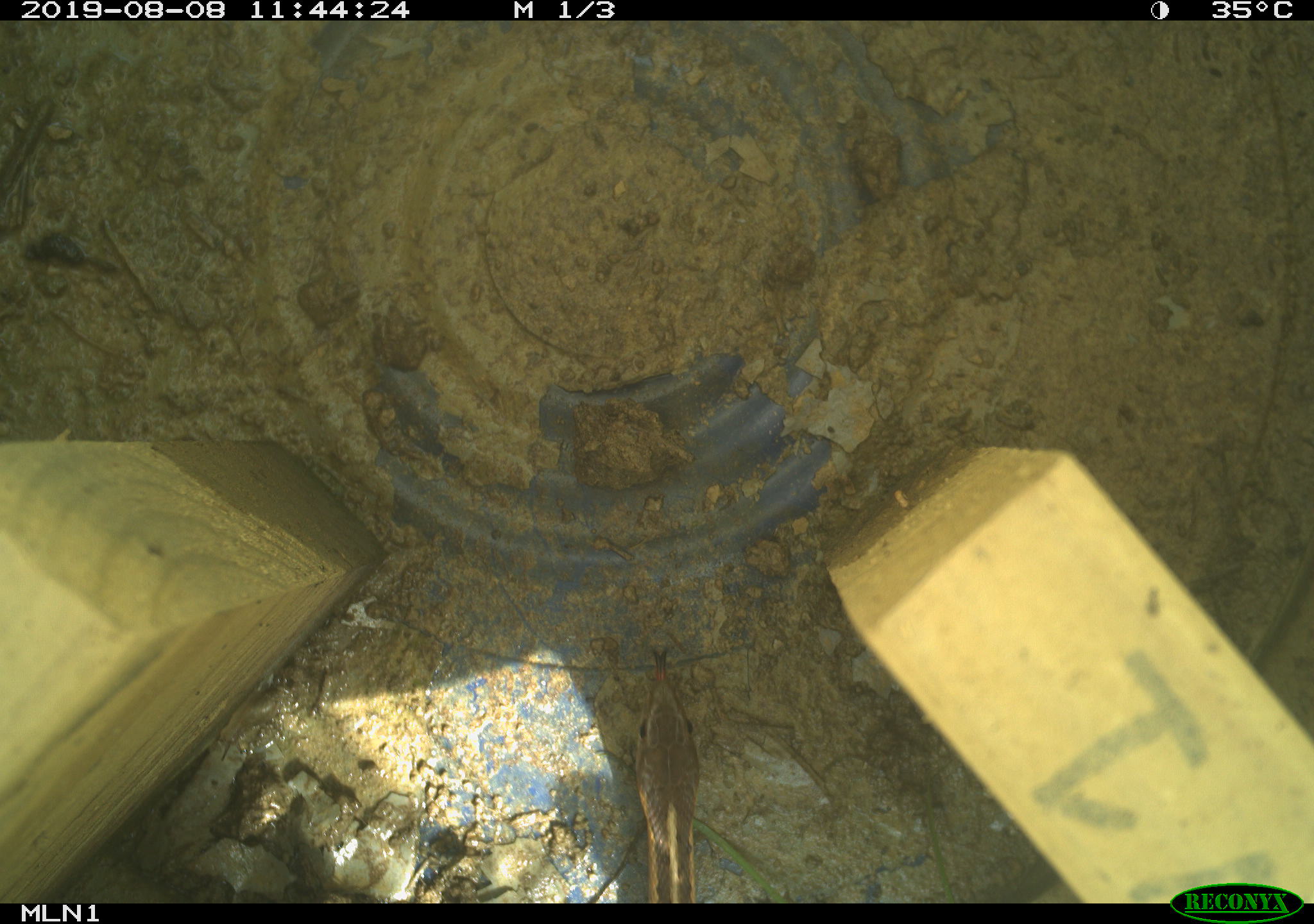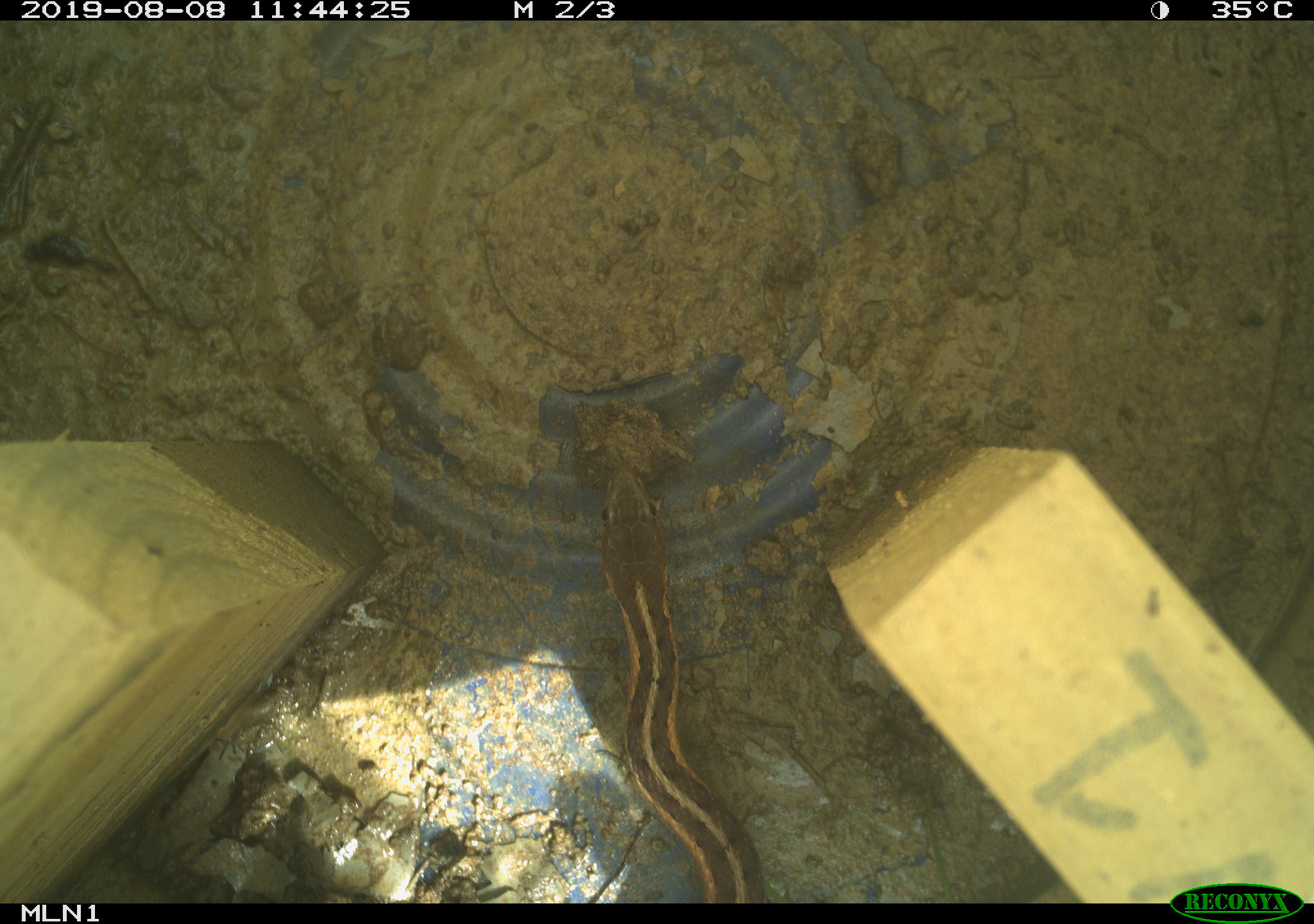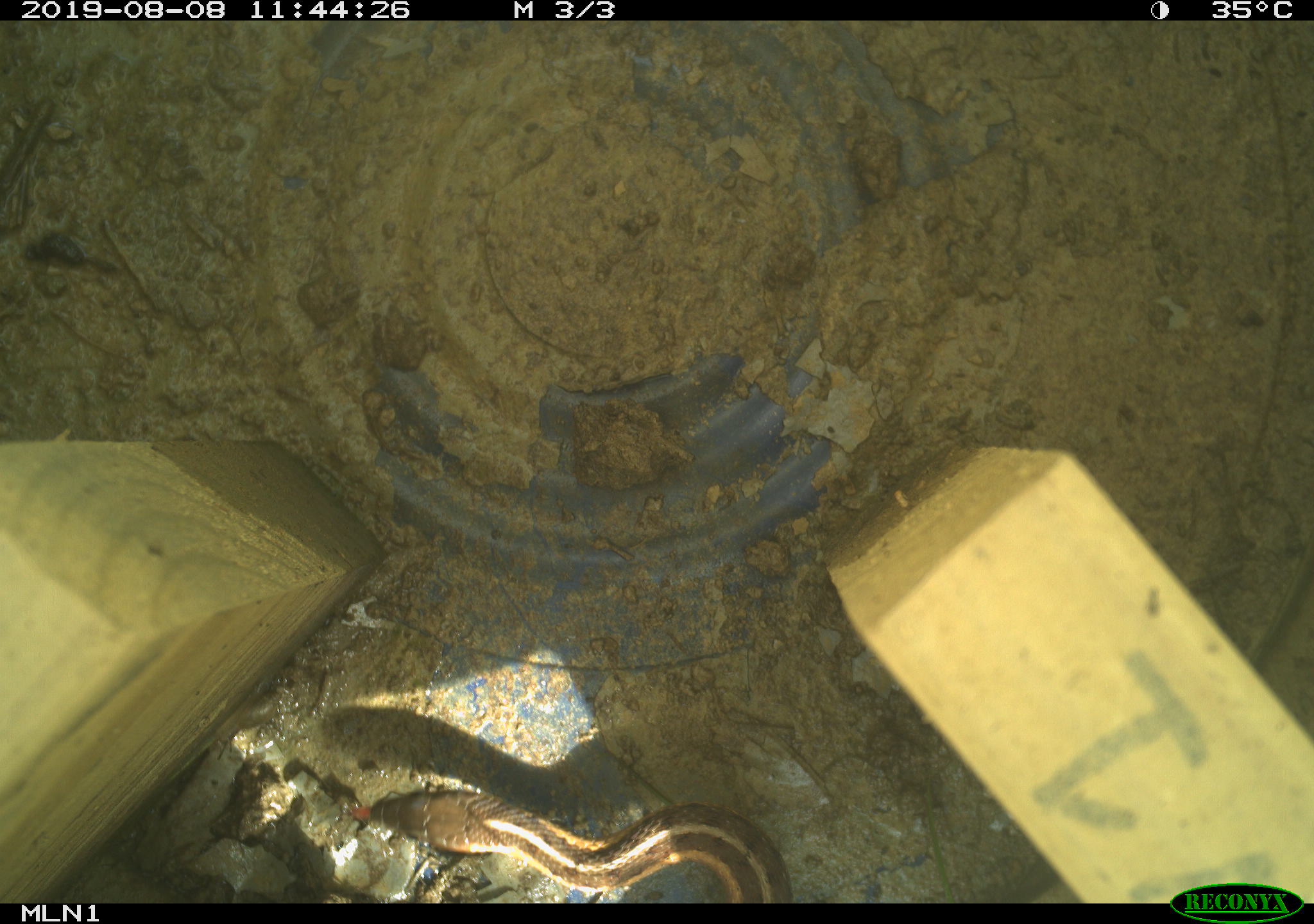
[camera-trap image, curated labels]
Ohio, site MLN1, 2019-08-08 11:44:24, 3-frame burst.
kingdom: Animalia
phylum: Chordata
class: Reptilia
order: Squamata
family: Colubridae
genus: Thamnophis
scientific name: Thamnophis sirtalis sirtalis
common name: eastern gartersnake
Eastern gartersnake (Thamnophis sirtalis sirtalis).